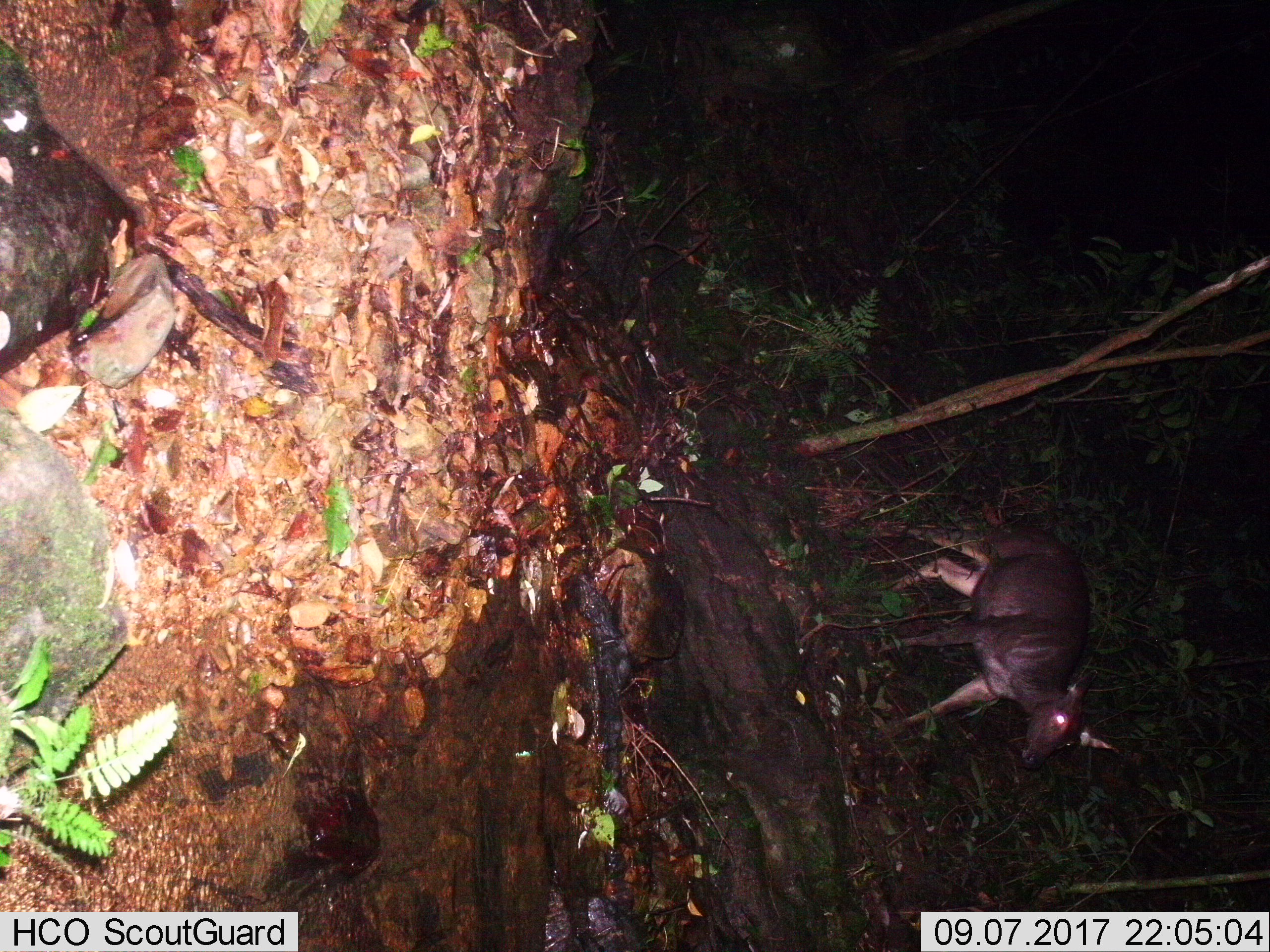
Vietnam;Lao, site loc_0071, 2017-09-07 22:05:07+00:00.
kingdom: Animalia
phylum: Chordata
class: Mammalia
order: Artiodactyla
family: Cervidae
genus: Rusa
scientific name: Rusa unicolor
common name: sambar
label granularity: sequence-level